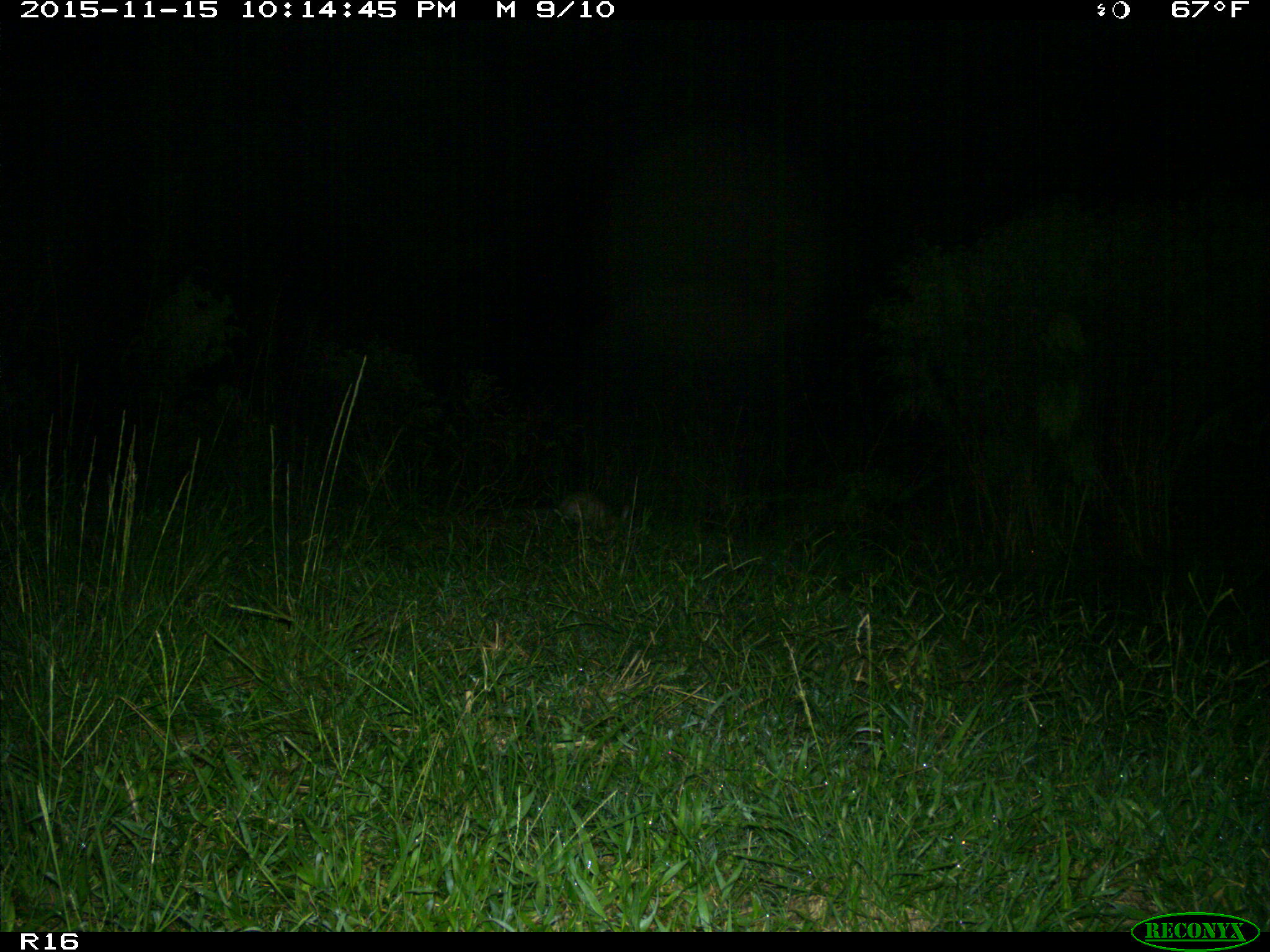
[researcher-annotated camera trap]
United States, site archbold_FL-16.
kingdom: Animalia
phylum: Chordata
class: Mammalia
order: Lagomorpha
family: Leporidae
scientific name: Leporidae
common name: rabbits and hares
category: unidentified rabbit